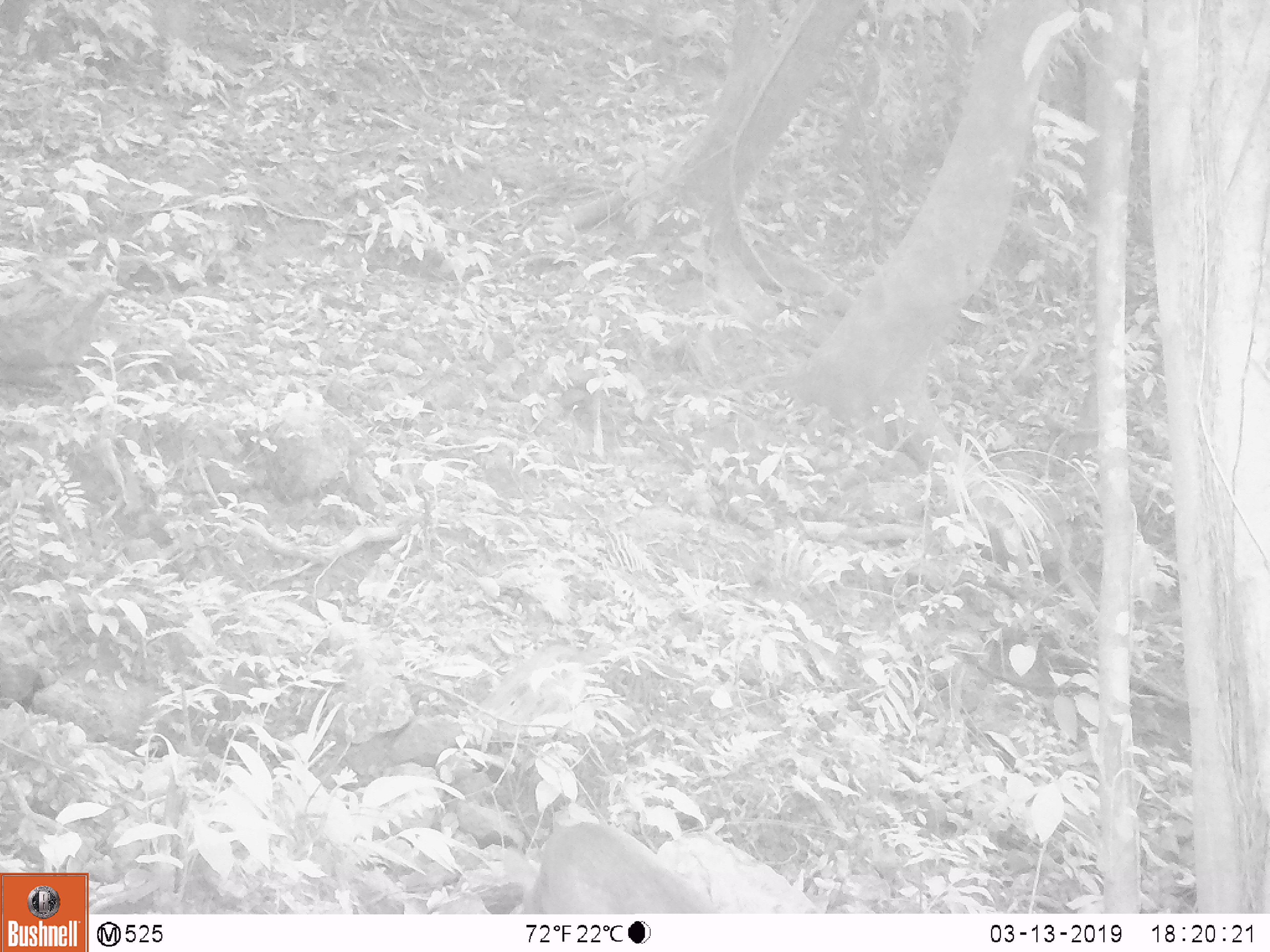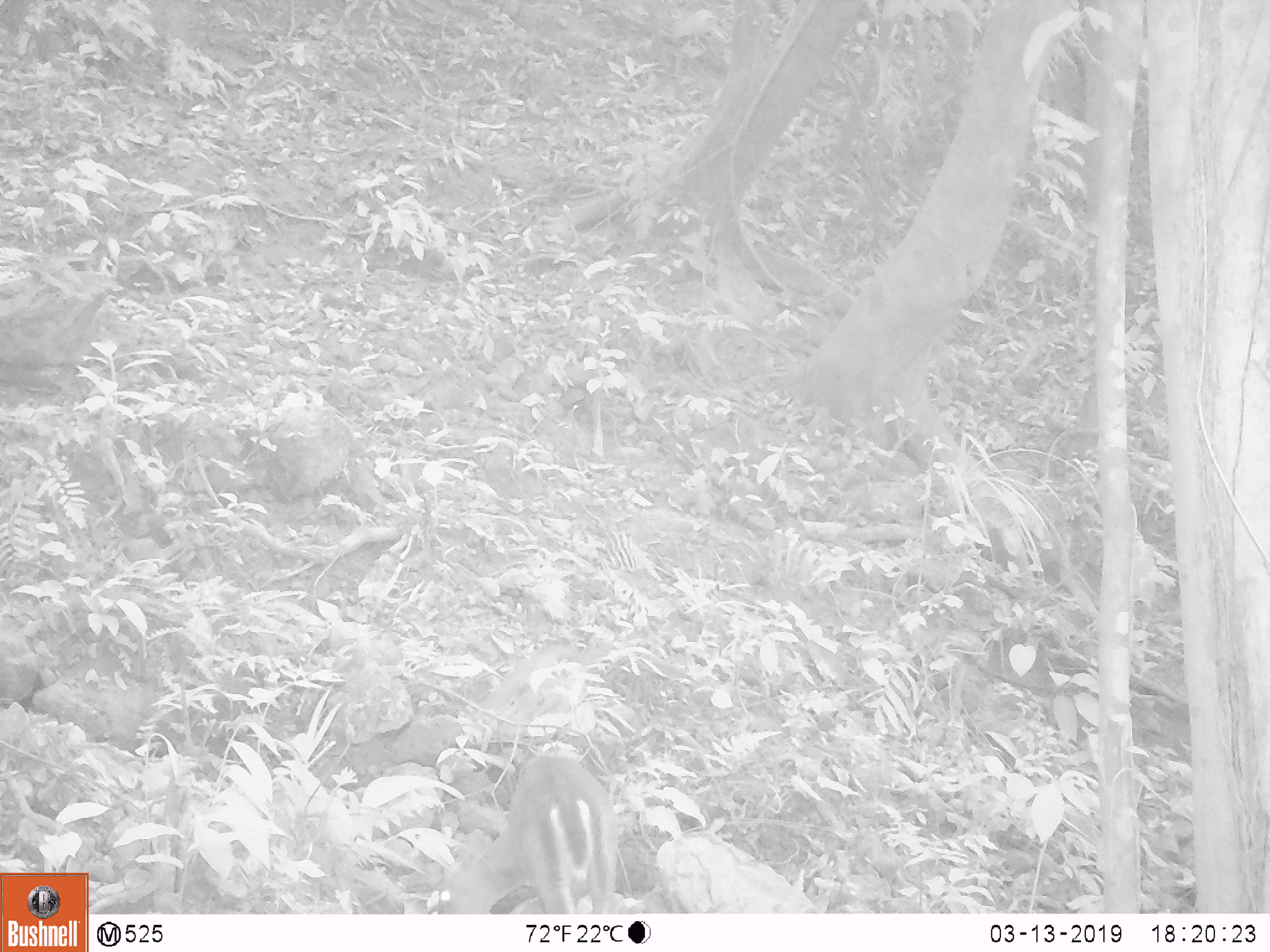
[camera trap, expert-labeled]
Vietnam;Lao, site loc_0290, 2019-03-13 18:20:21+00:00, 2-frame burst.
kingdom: Animalia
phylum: Chordata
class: Mammalia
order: Artiodactyla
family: Cervidae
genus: Muntiacus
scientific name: Muntiacus rooseveltorum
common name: roosevelt's muntjac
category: roosevelts muntjac group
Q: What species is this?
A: Roosevelts muntjac group (roosevelt's muntjac) (Muntiacus rooseveltorum).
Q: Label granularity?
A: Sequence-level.